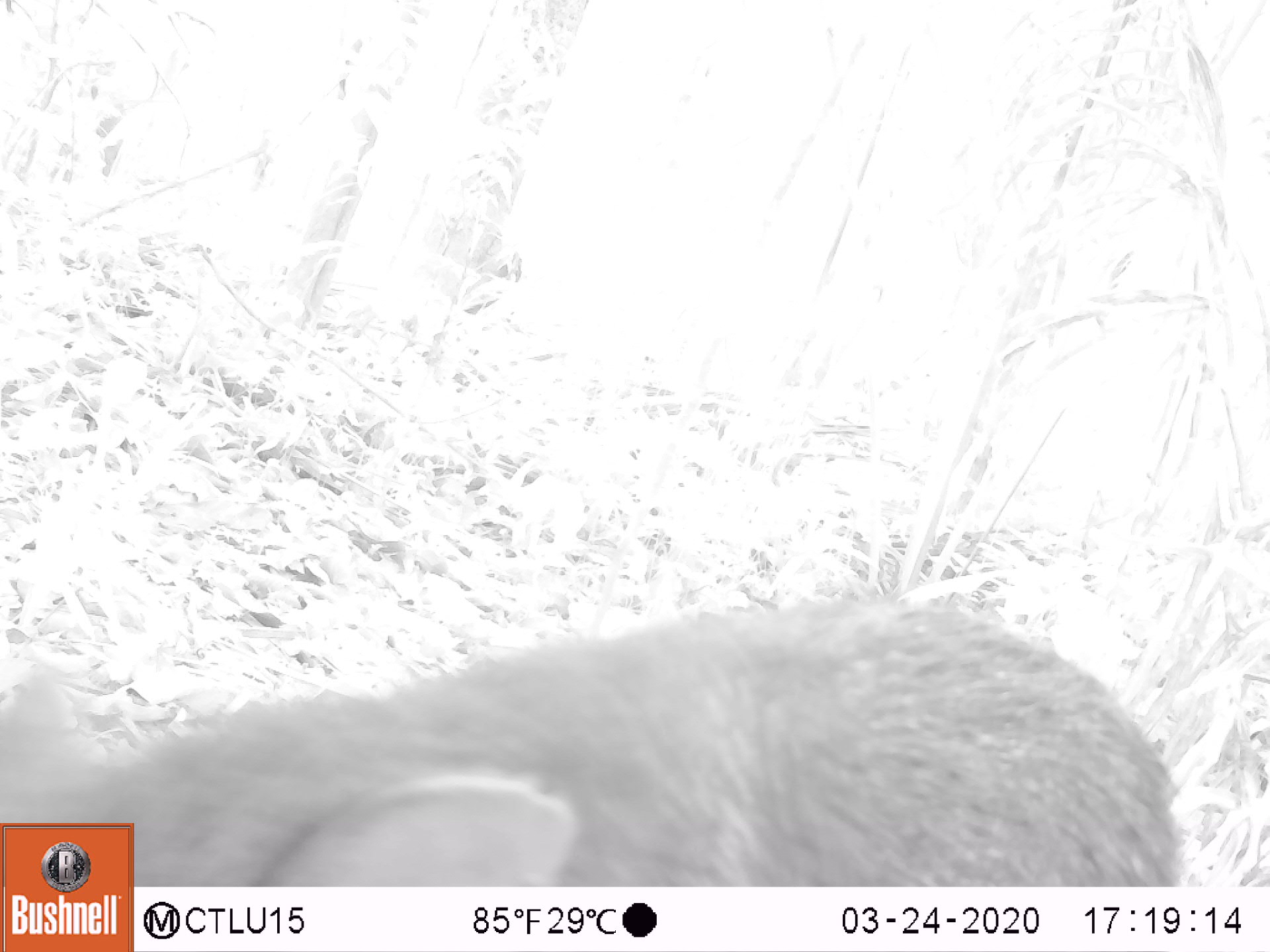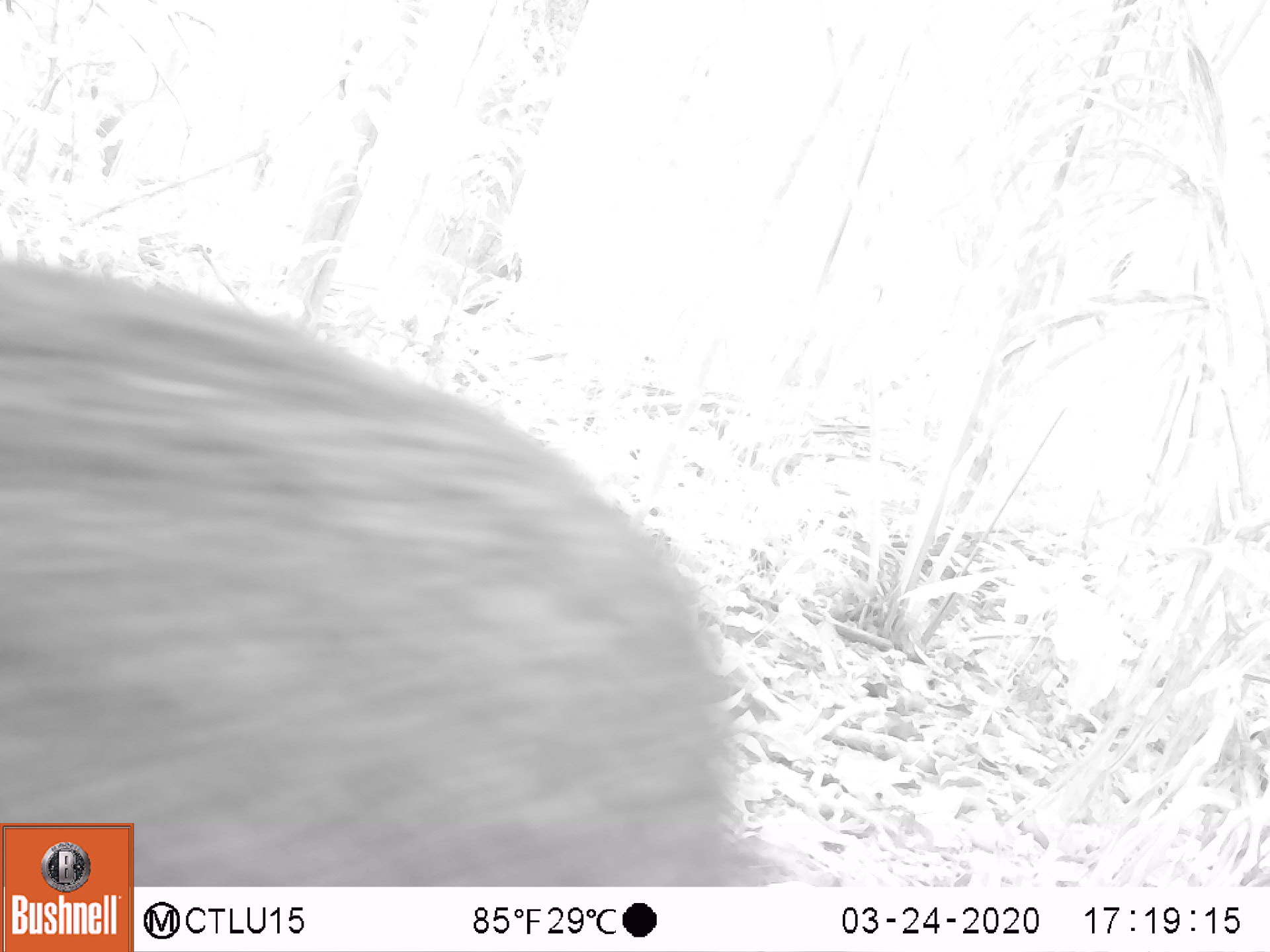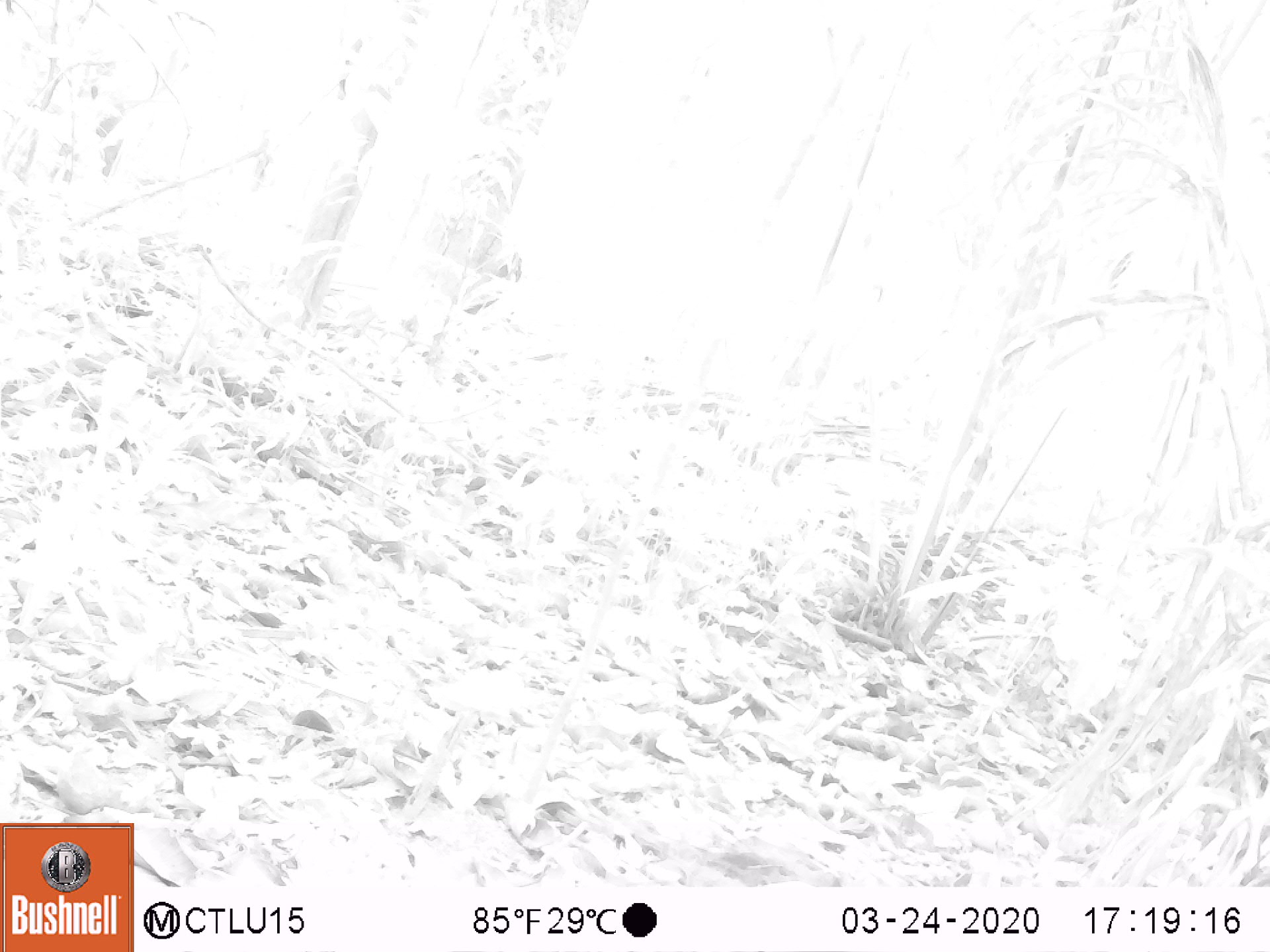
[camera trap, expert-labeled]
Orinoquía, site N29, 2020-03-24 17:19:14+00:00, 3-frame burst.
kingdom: Animalia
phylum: Chordata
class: Mammalia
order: Artiodactyla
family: Tayassuidae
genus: Pecari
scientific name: Pecari tajacu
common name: collared peccary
Collared peccary (Pecari tajacu).